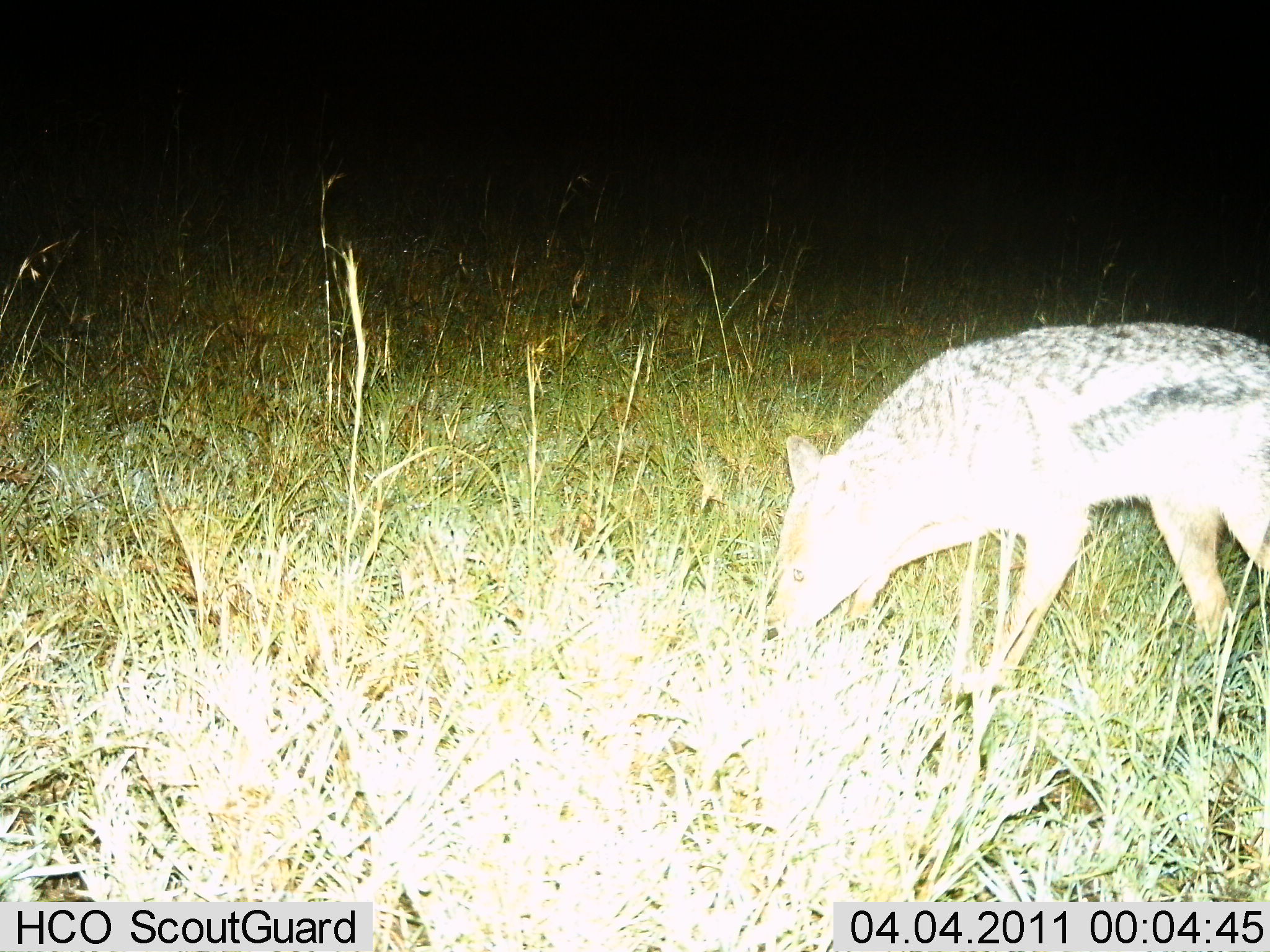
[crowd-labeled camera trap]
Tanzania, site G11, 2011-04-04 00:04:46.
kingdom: Animalia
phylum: Chordata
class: Mammalia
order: Carnivora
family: Canidae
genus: Lupulella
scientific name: Lupulella mesomelas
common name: black-backed jackal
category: jackal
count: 1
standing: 60%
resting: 0%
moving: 30%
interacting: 0%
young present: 0%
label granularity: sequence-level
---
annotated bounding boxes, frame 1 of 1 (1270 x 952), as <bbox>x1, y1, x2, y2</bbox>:
animal: <bbox>757, 321, 1270, 738</bbox>